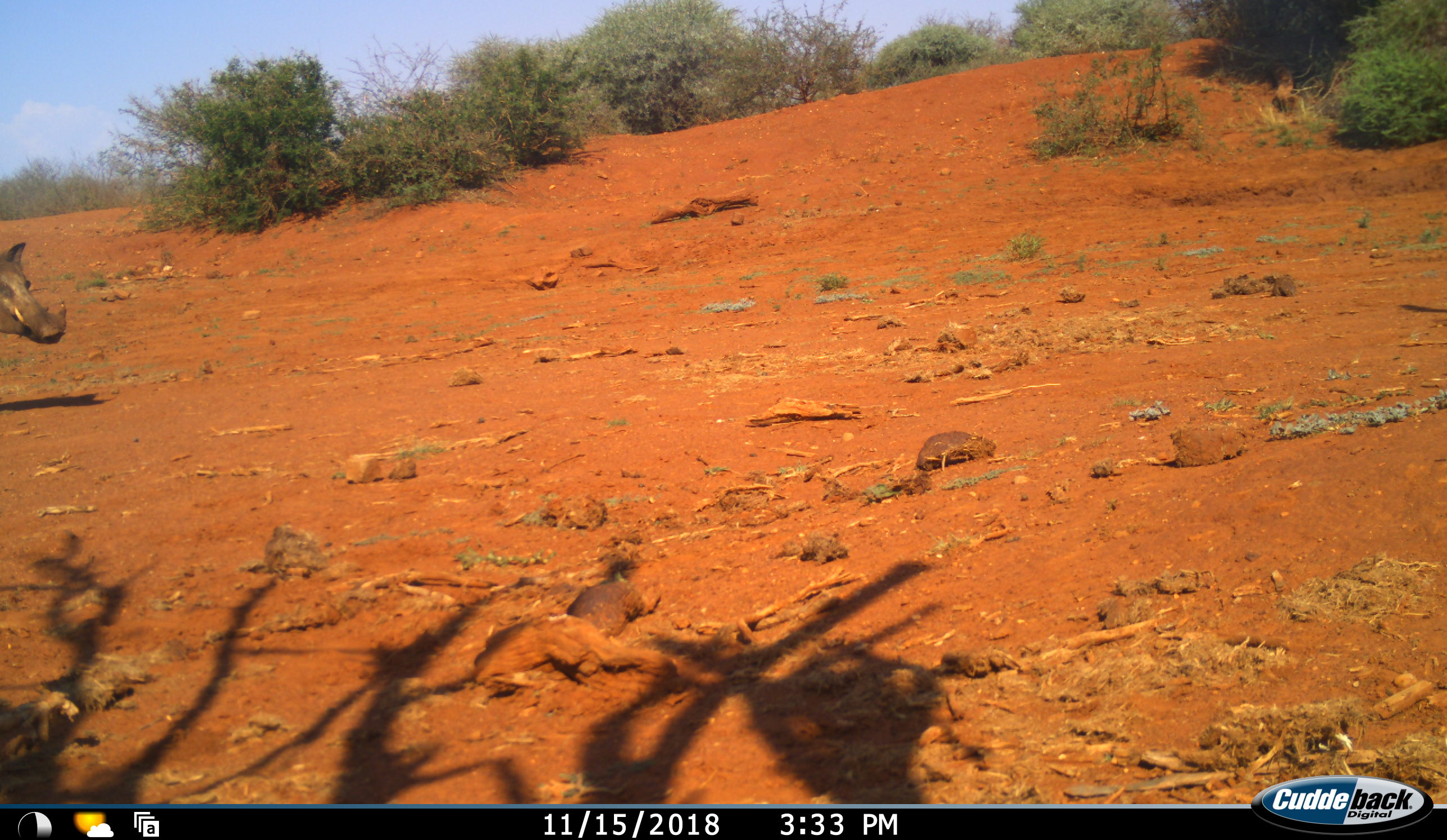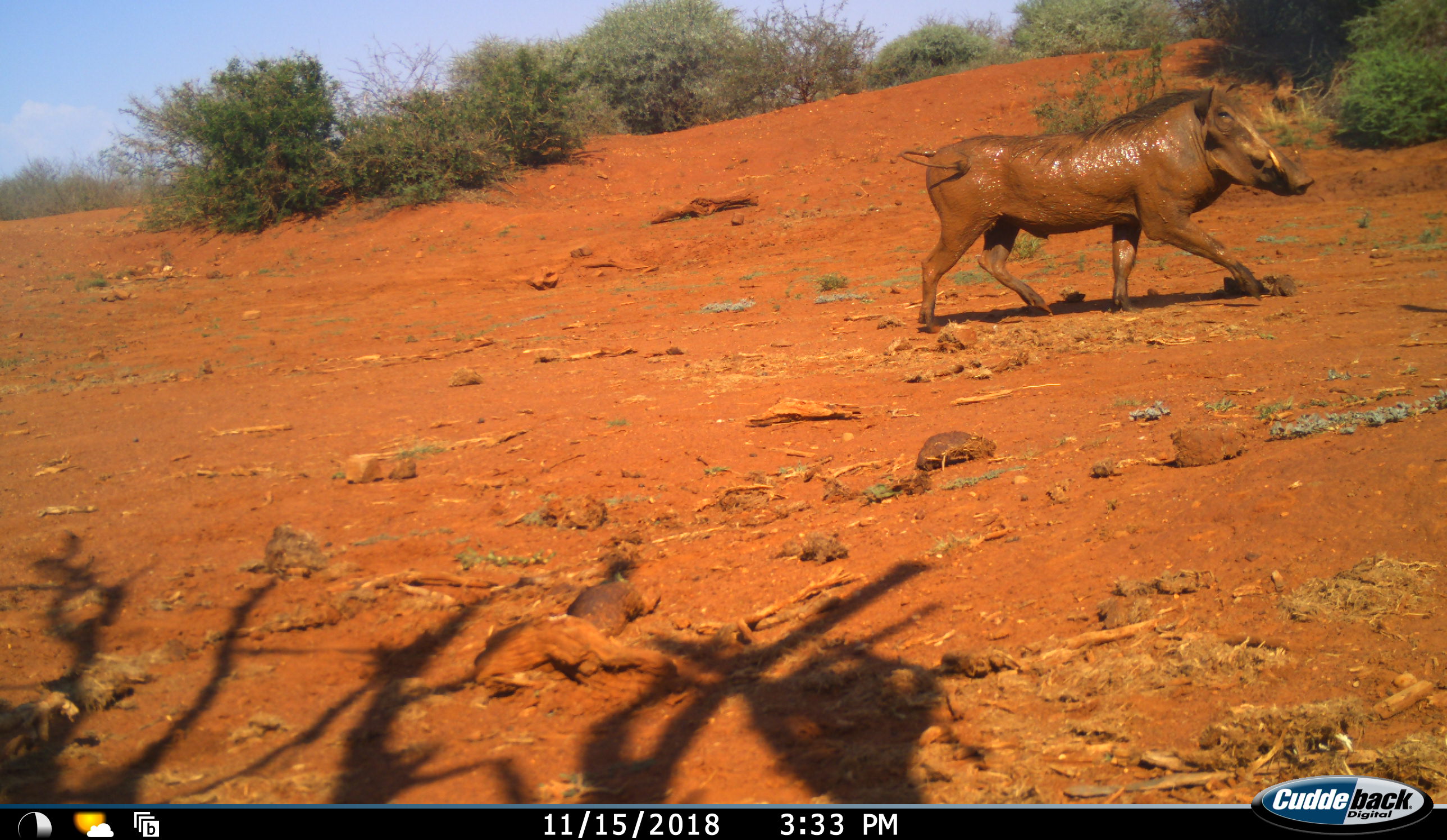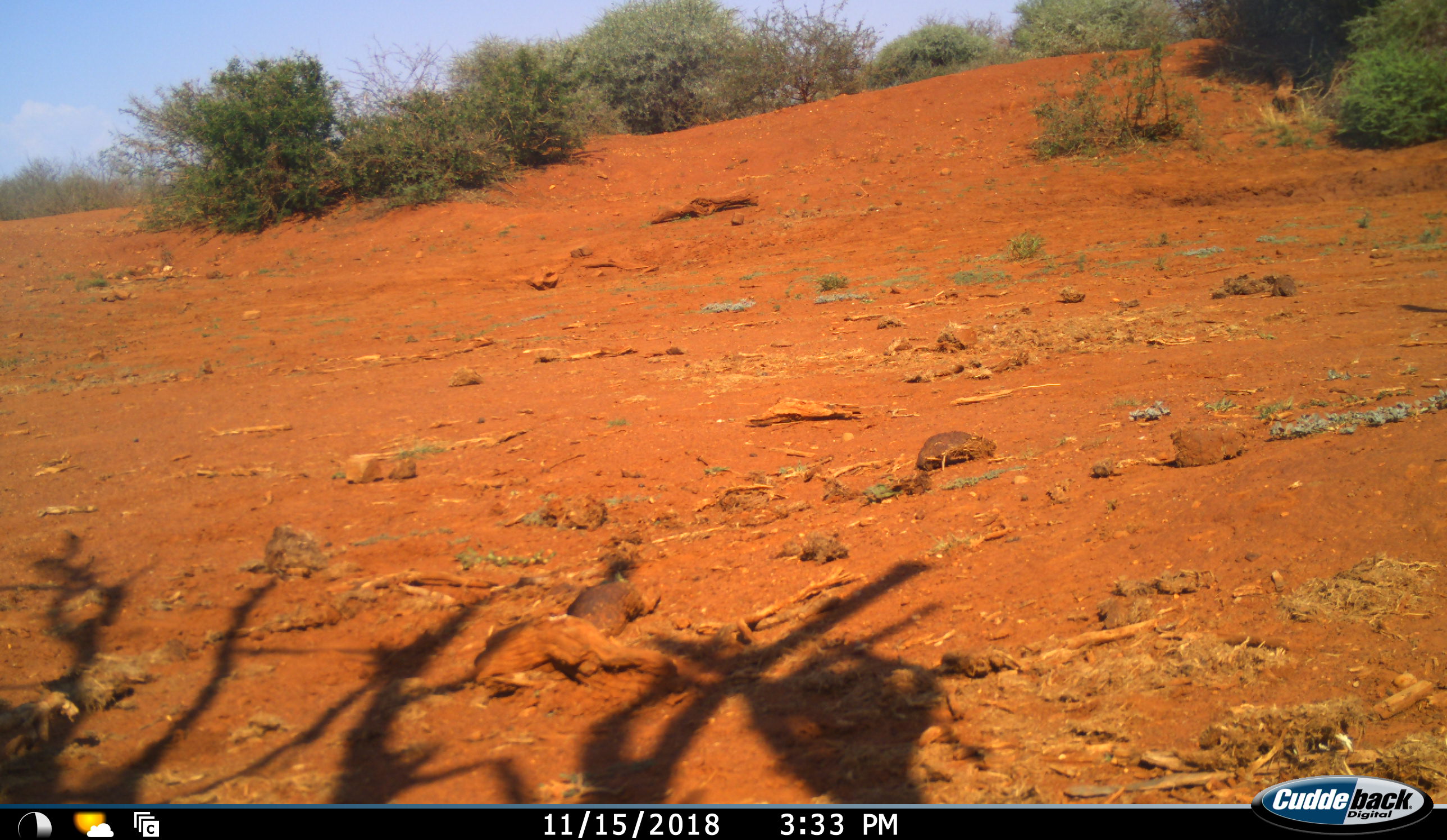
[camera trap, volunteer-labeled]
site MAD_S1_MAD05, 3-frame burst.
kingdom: Animalia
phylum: Chordata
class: Mammalia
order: Artiodactyla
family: Suidae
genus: Phacochoerus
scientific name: Phacochoerus africanus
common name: warthog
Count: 1.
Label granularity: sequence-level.